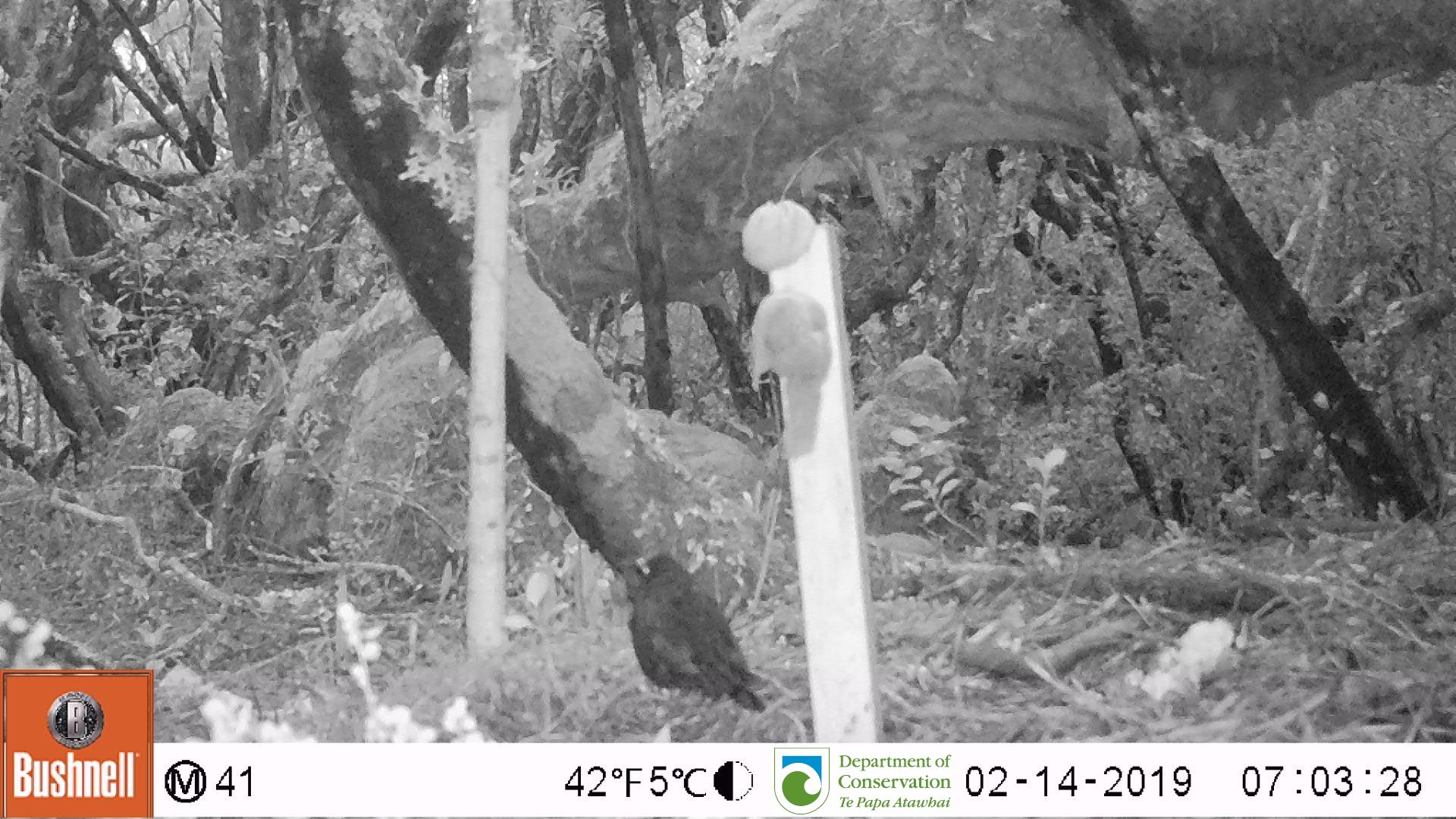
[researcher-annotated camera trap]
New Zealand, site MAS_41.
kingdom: Animalia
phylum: Chordata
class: Aves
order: Passeriformes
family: Turdidae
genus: Turdus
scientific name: Turdus merula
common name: eurasian blackbird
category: blackbird